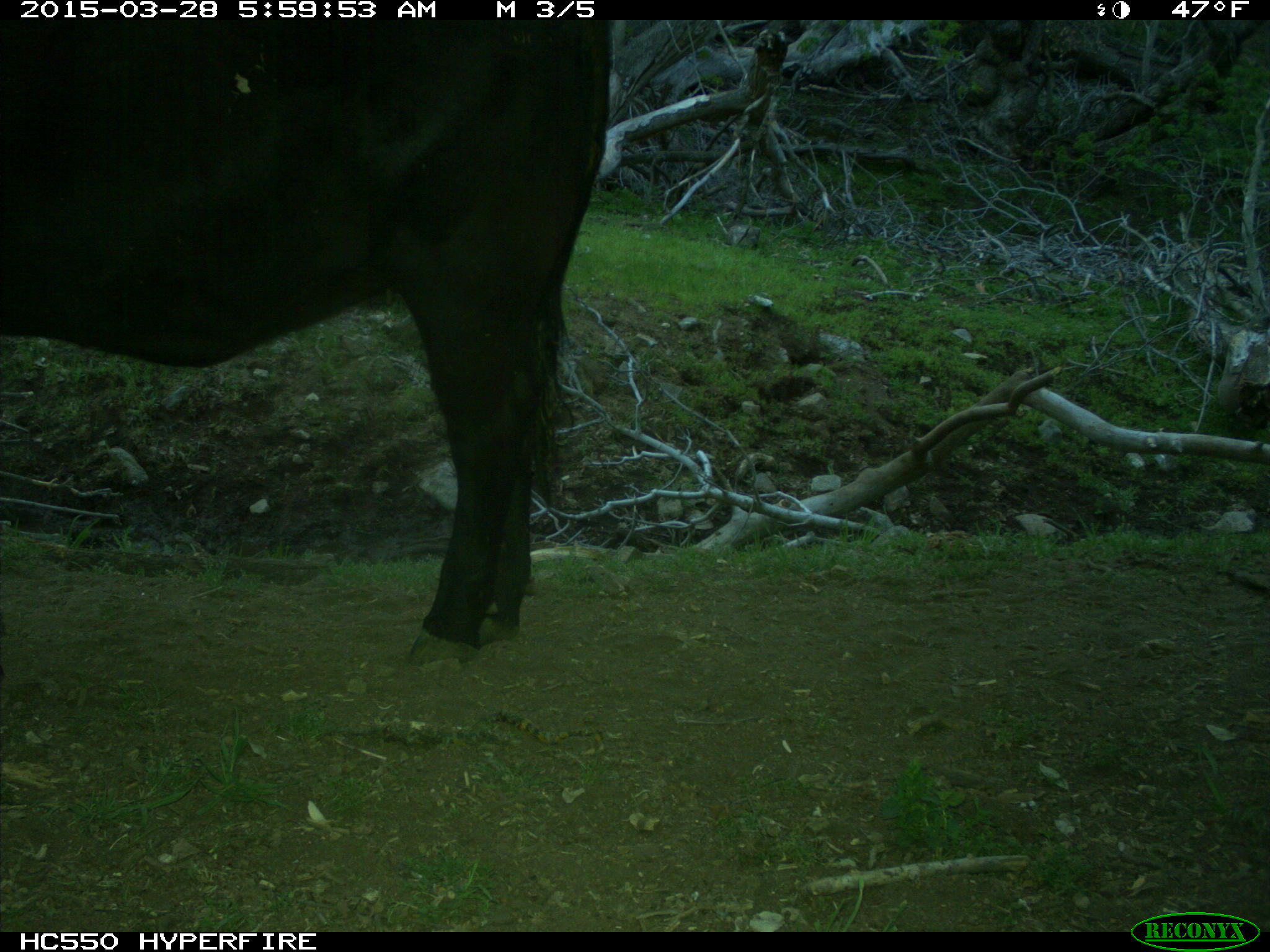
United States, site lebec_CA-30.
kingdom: Animalia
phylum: Chordata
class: Mammalia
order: Artiodactyla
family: Bovidae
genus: Bos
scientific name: Bos taurus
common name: domestic cow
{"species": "Bos taurus (domestic cow)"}